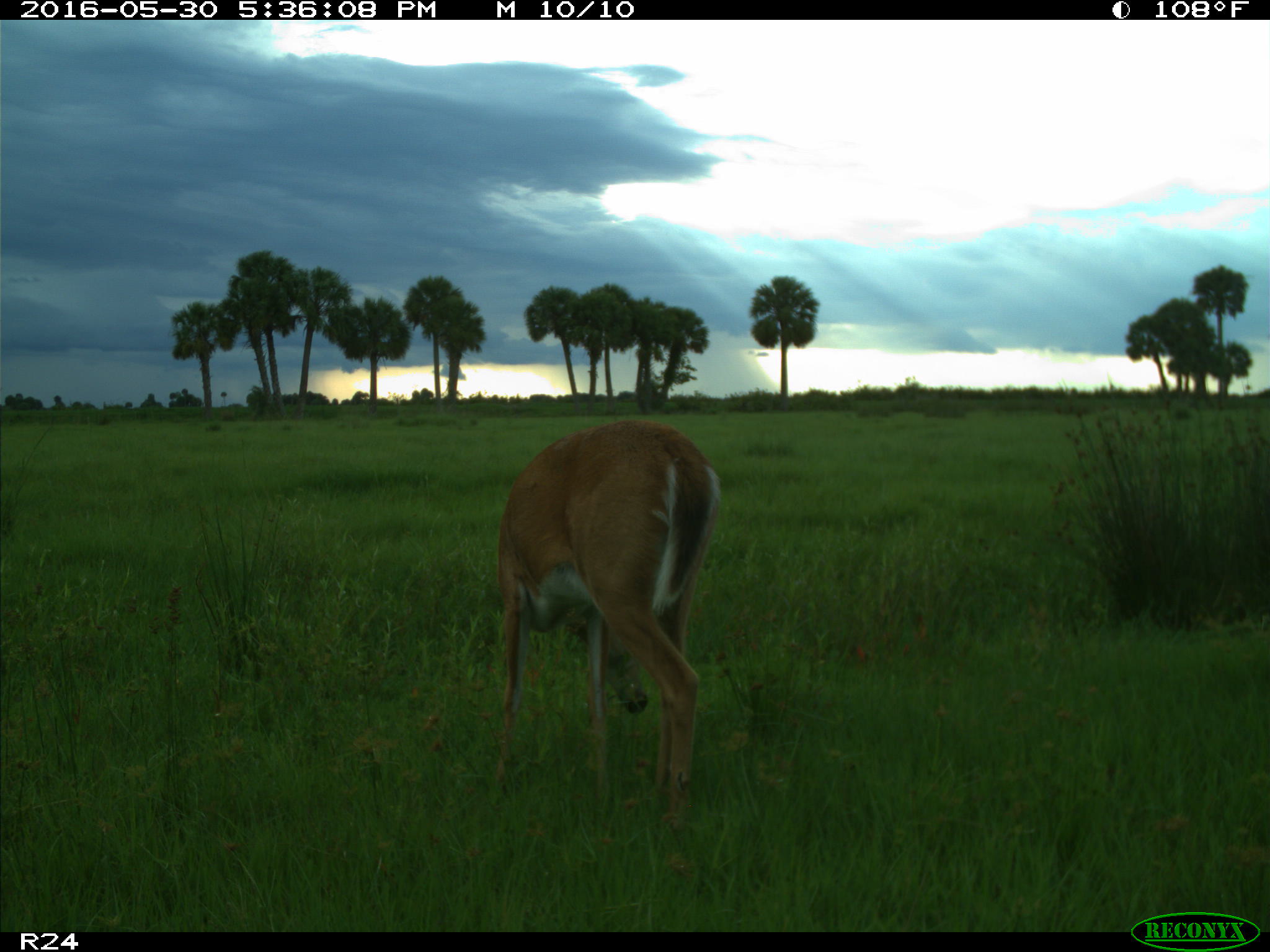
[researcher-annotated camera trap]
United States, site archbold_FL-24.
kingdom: Animalia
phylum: Chordata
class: Mammalia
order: Artiodactyla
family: Cervidae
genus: Odocoileus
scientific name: Odocoileus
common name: deer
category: unidentified deer